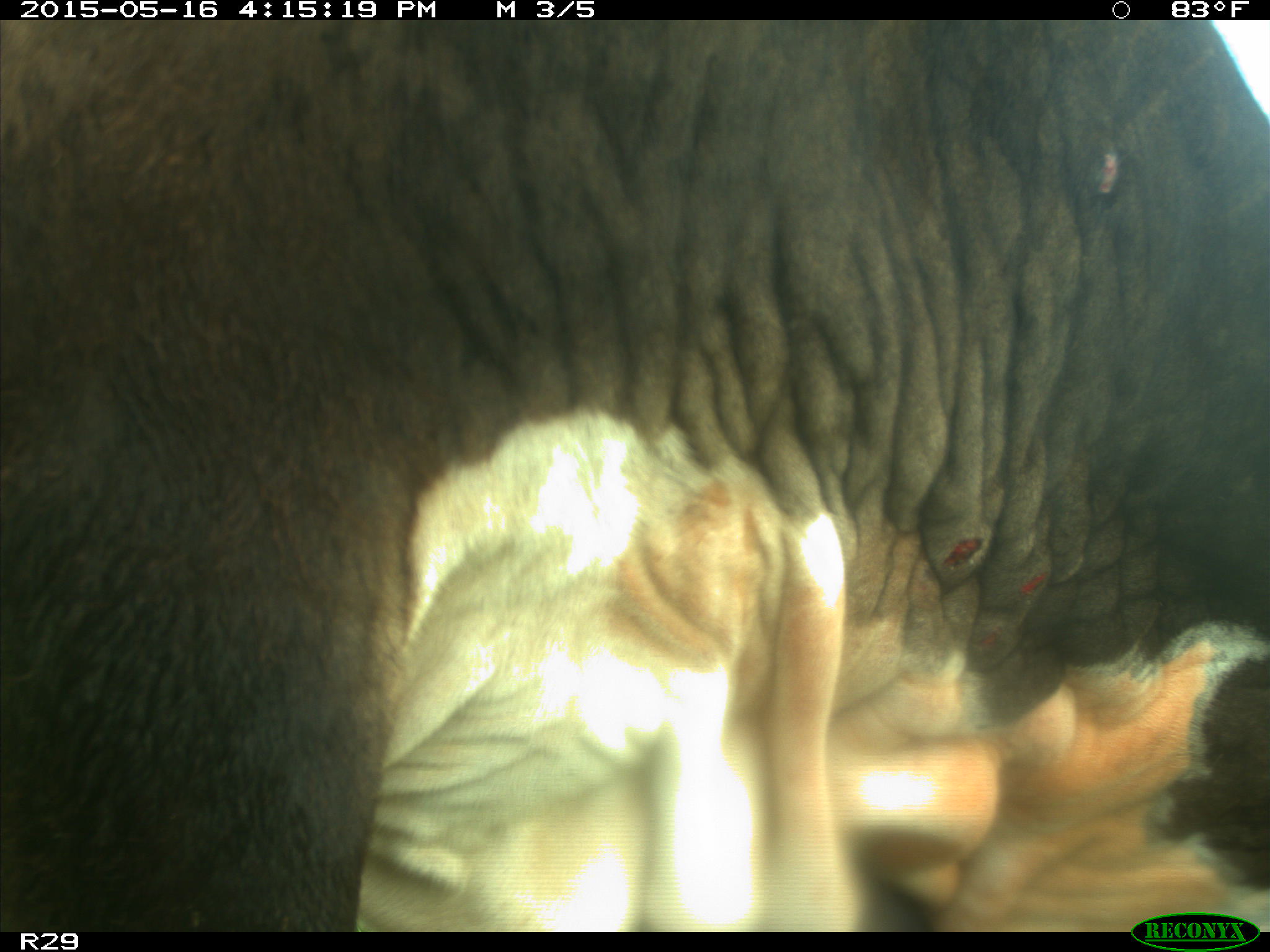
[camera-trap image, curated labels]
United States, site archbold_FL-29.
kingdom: Animalia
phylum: Chordata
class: Mammalia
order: Artiodactyla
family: Bovidae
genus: Bos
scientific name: Bos taurus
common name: domestic cow